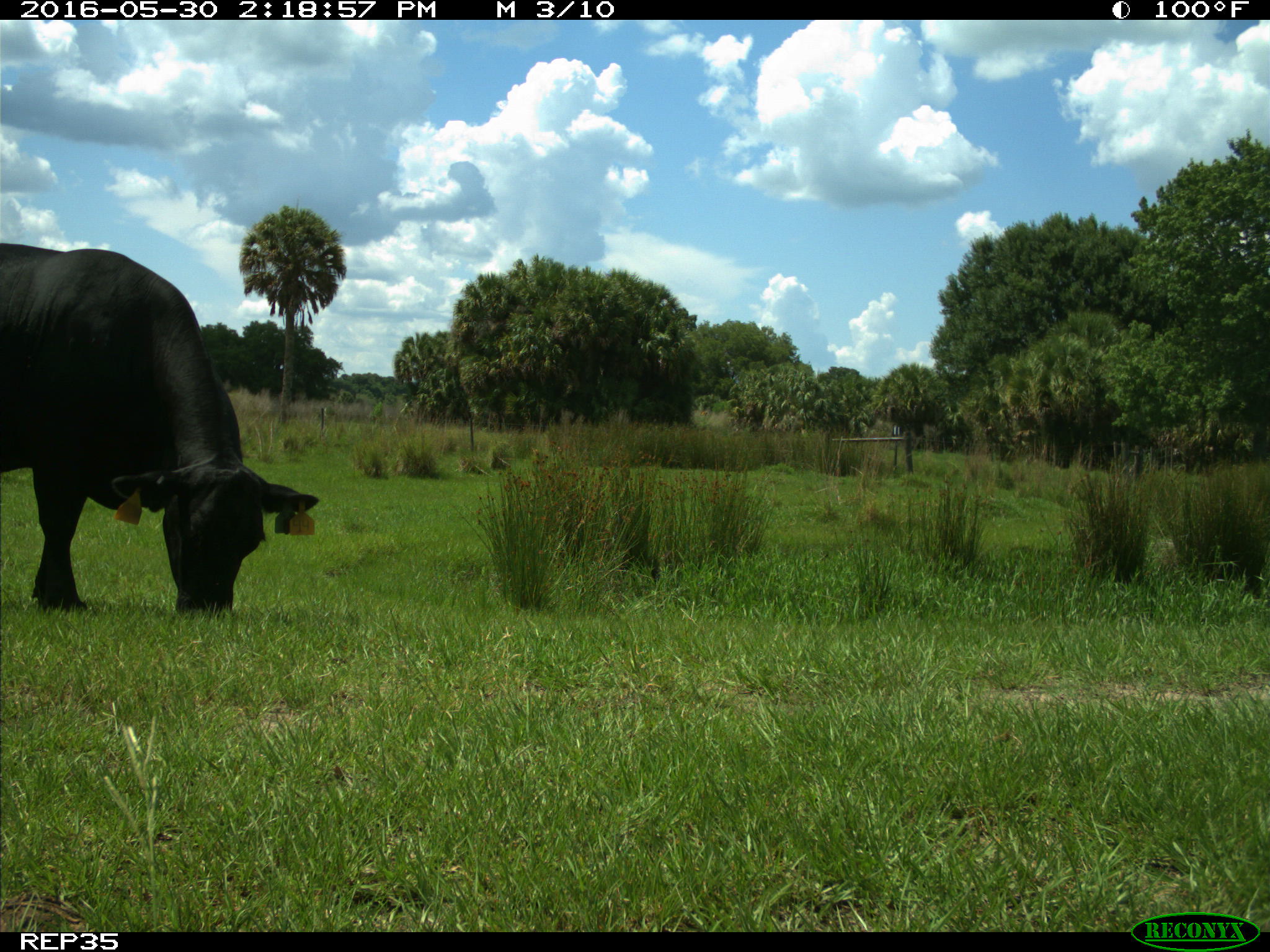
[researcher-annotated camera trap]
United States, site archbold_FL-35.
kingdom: Animalia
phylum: Chordata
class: Mammalia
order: Artiodactyla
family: Bovidae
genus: Bos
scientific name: Bos taurus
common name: domestic cow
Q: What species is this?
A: Bos taurus (domestic cow).